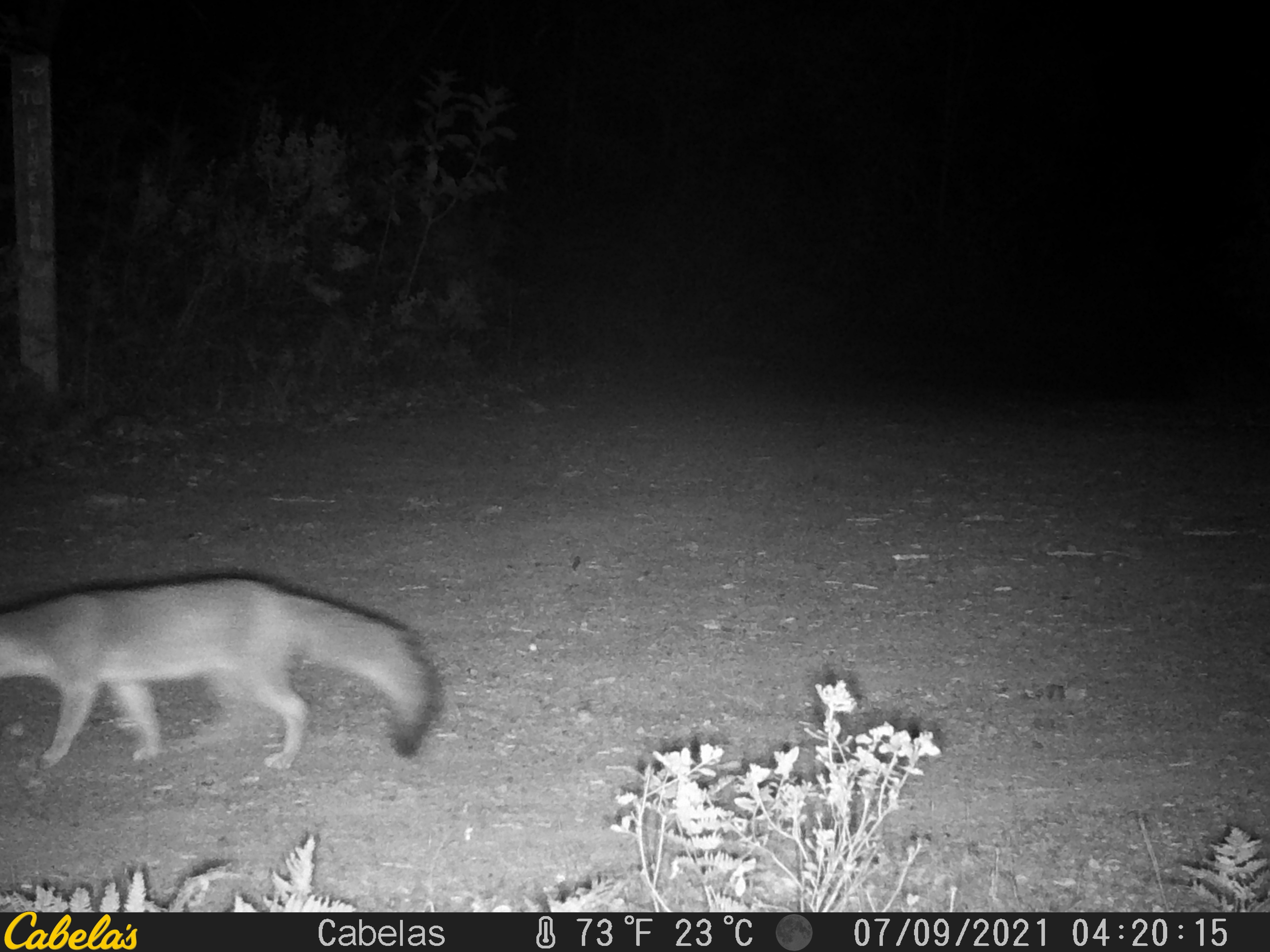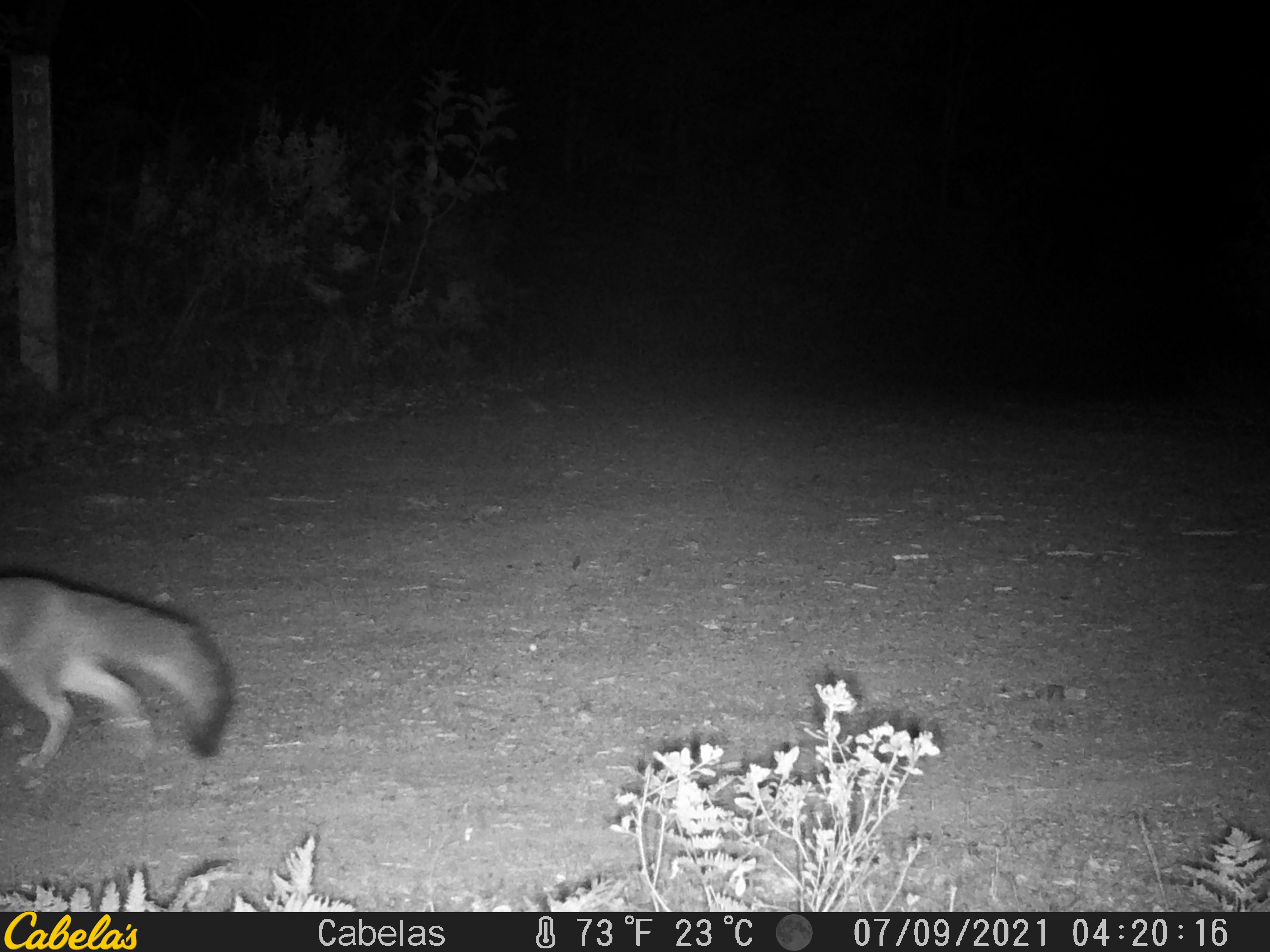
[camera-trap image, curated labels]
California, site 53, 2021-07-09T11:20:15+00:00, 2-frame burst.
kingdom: Animalia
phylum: Chordata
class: Mammalia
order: Carnivora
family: Canidae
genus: Urocyon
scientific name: Urocyon cinereoargenteus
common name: gray fox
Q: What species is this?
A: Gray fox (Urocyon cinereoargenteus).